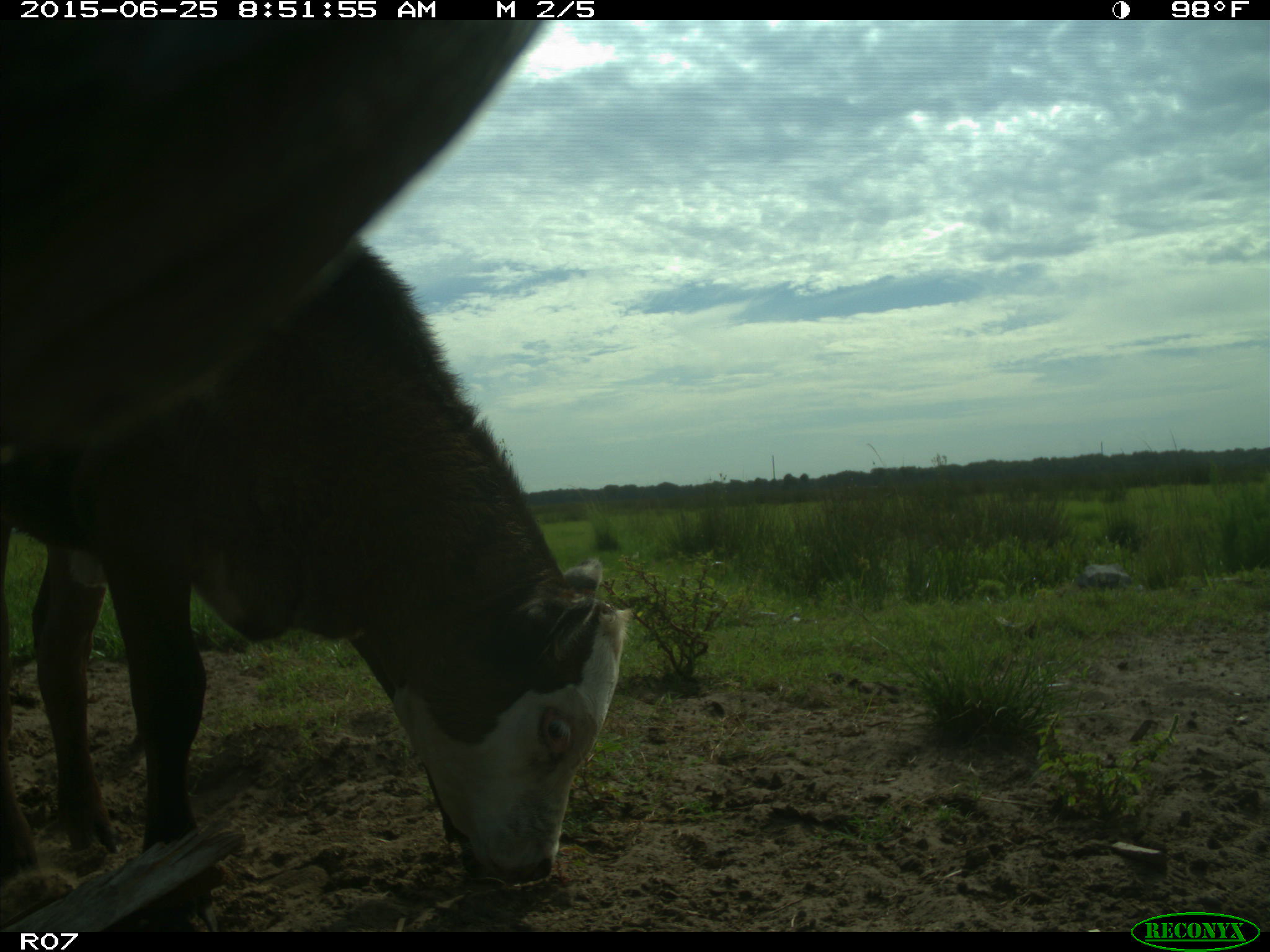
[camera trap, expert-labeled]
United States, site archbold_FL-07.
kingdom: Animalia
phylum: Chordata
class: Mammalia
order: Artiodactyla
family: Bovidae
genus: Bos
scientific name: Bos taurus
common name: domestic cow